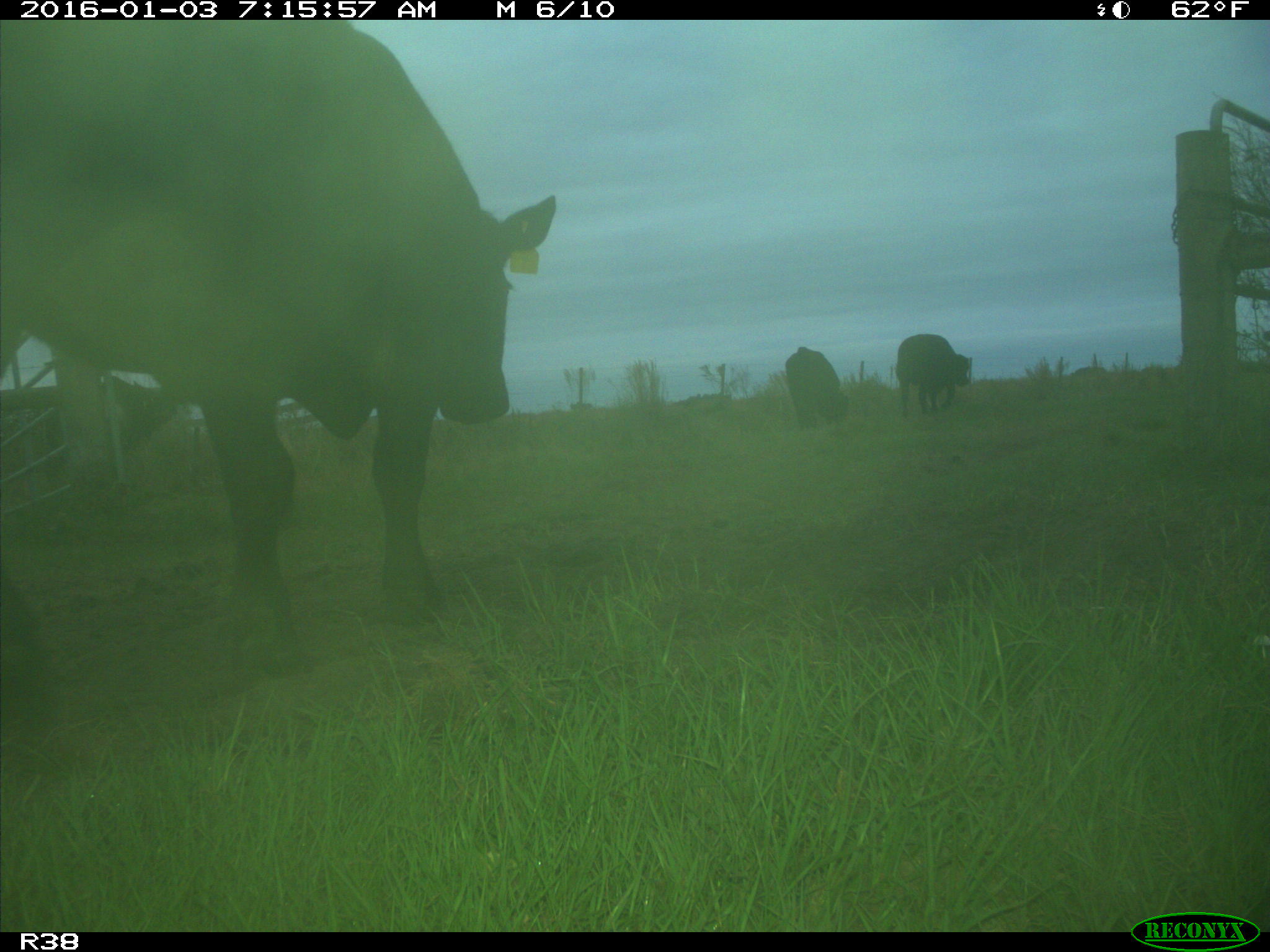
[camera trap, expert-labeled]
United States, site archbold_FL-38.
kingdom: Animalia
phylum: Chordata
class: Mammalia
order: Artiodactyla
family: Bovidae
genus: Bos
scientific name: Bos taurus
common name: domestic cow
Bos taurus (domestic cow).